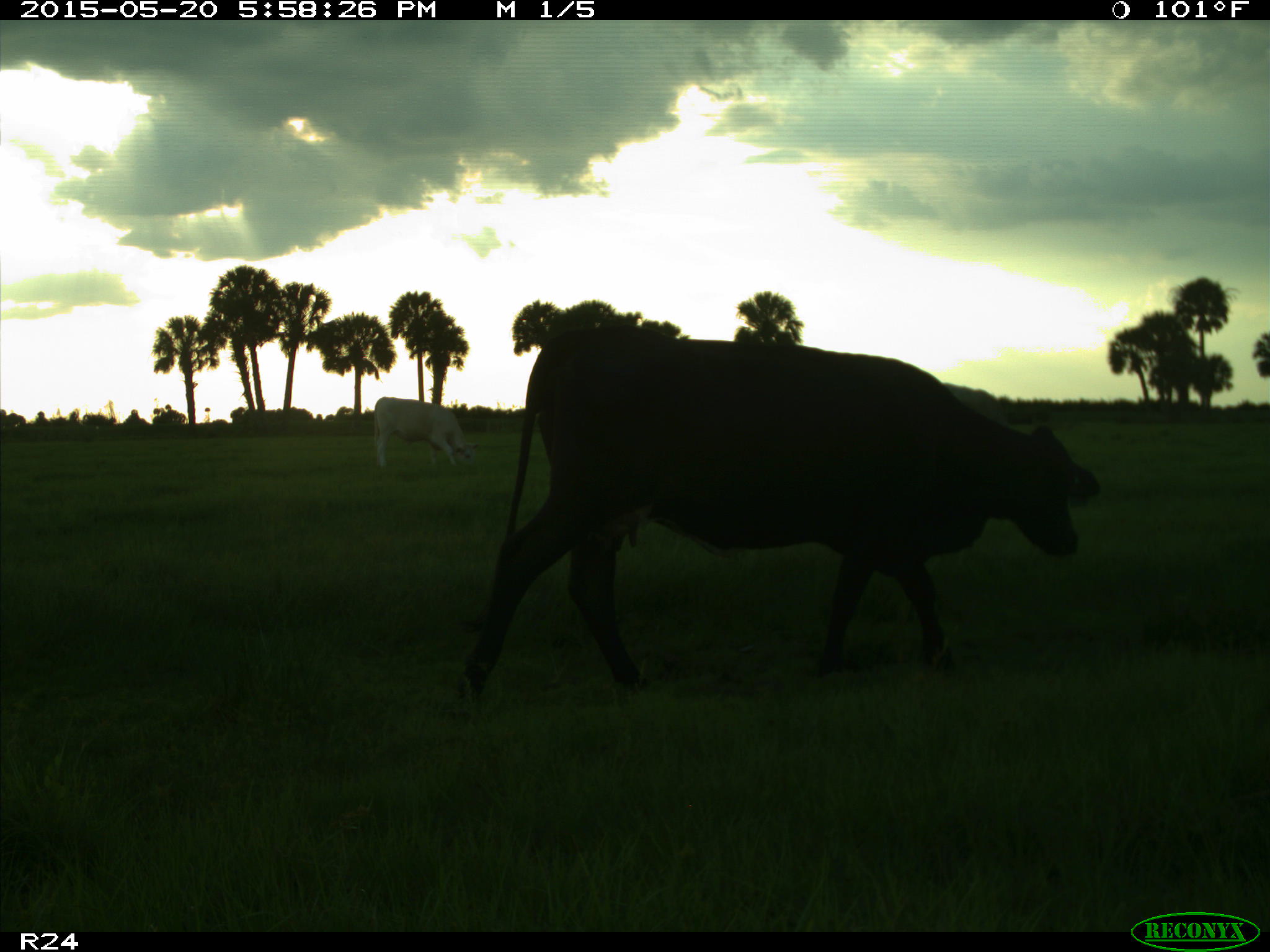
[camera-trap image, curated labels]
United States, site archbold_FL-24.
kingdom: Animalia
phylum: Chordata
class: Mammalia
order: Artiodactyla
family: Bovidae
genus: Bos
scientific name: Bos taurus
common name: domestic cow